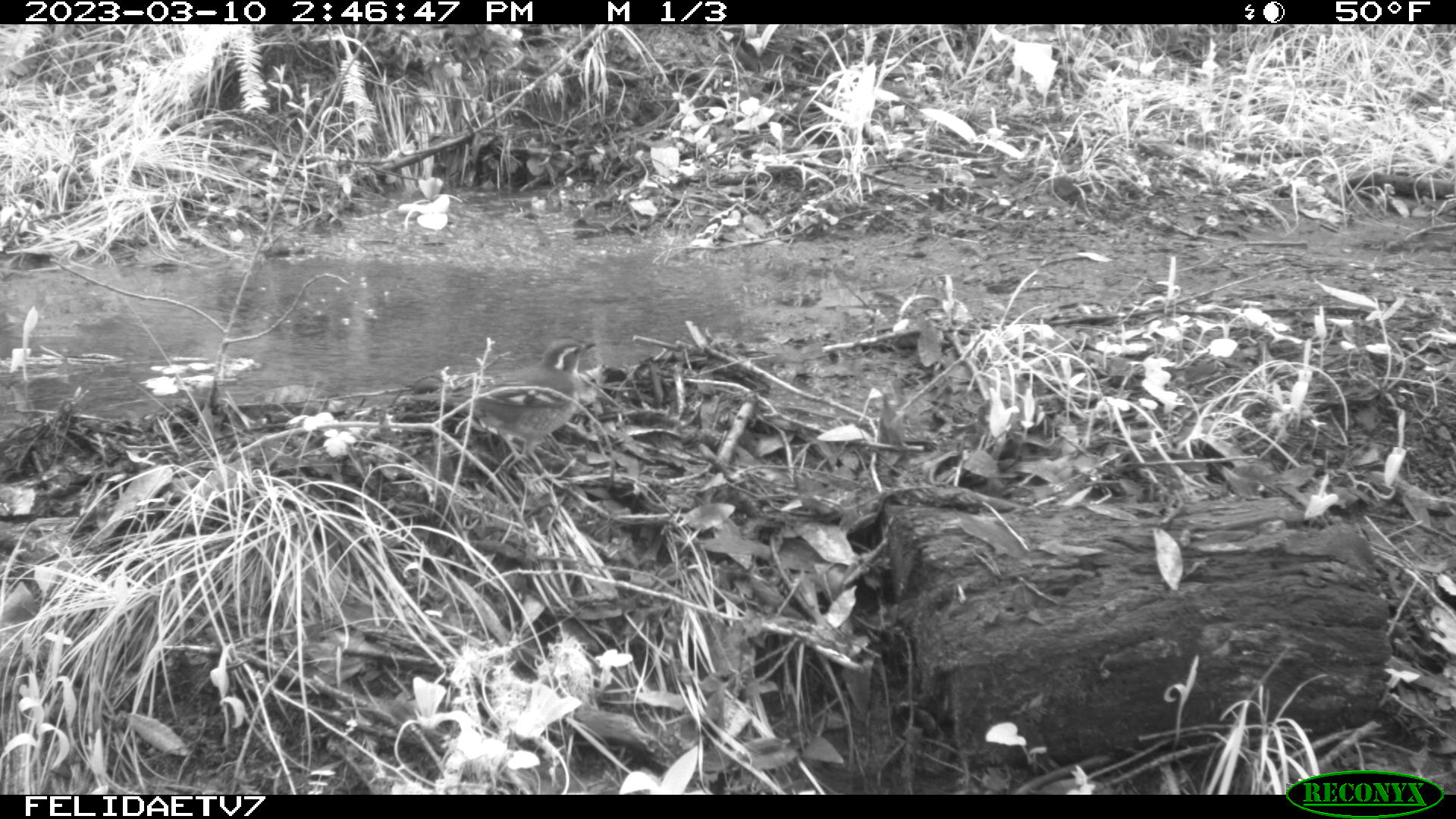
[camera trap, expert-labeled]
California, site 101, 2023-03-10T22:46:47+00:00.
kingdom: Animalia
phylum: Chordata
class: Aves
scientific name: Aves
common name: bird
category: unknown bird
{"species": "unknown bird (bird) (Aves)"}